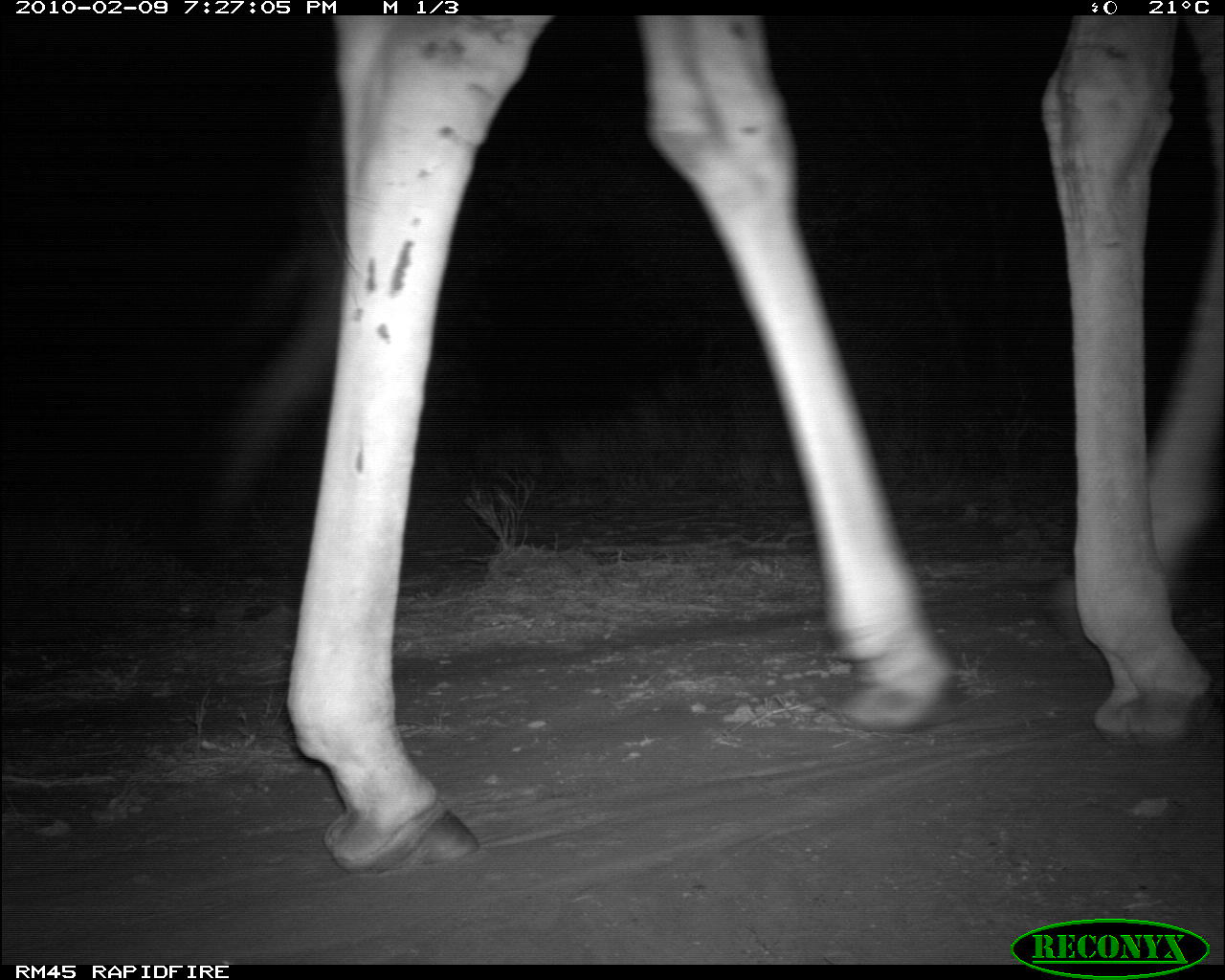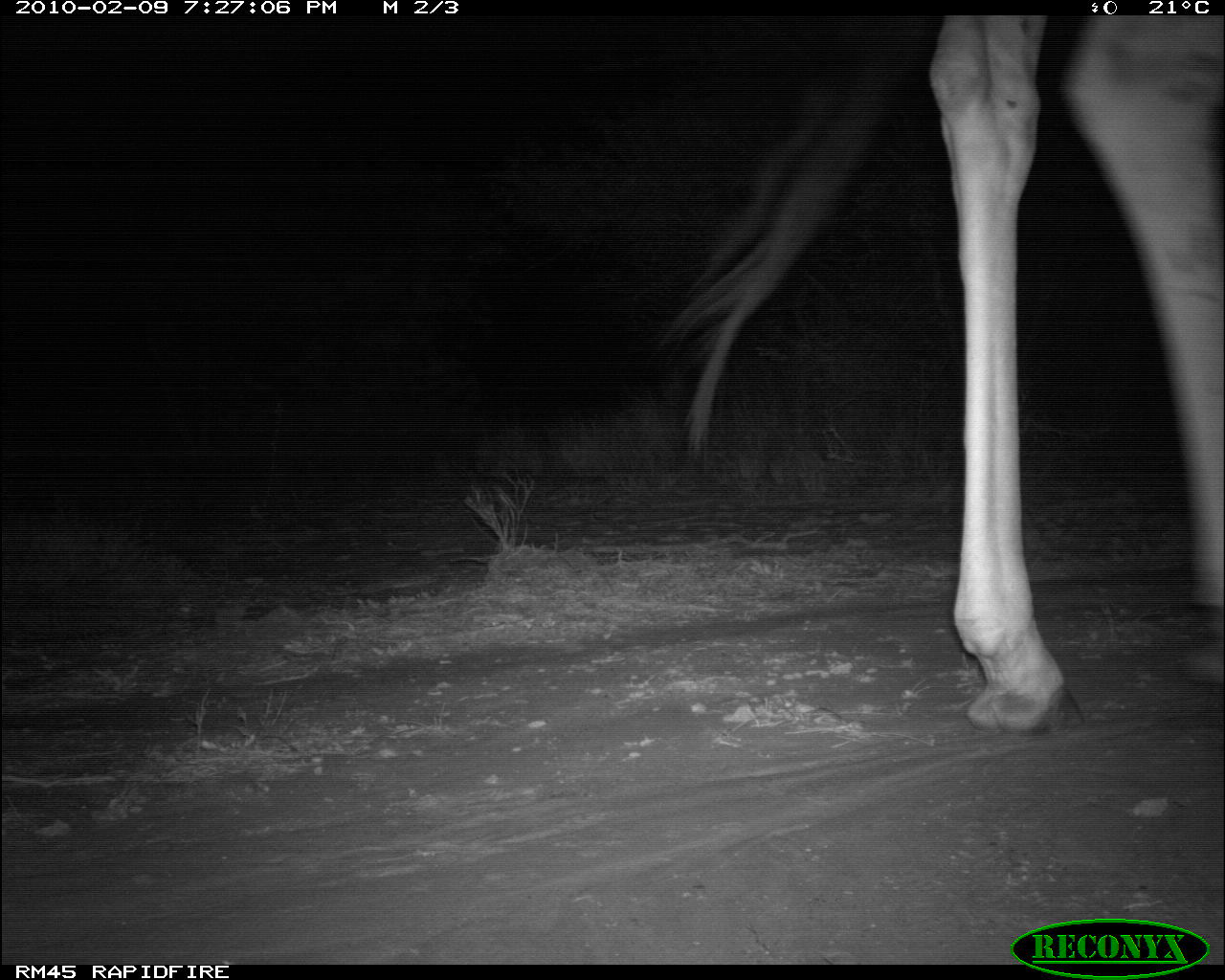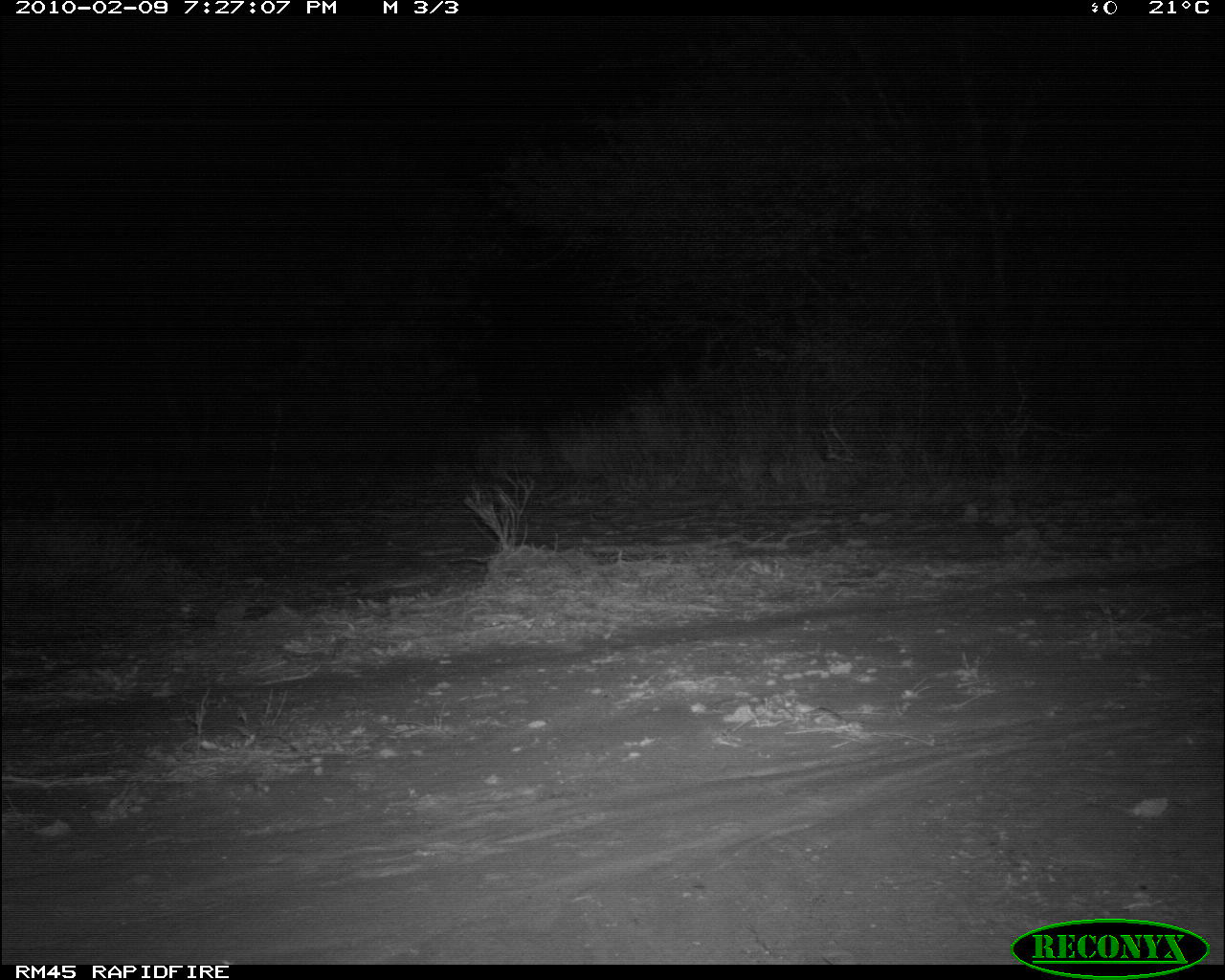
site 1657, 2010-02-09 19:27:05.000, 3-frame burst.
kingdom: Animalia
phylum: Chordata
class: Mammalia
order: Artiodactyla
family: Giraffidae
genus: Giraffa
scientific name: Giraffa camelopardalis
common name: giraffe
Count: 1.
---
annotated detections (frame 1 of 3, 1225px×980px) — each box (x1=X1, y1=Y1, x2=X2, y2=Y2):
giraffa camelopardalis: (x1=283, y1=15, x2=1225, y2=879)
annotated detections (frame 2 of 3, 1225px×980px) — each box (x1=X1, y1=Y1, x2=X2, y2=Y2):
giraffa camelopardalis: (x1=645, y1=15, x2=1225, y2=737)